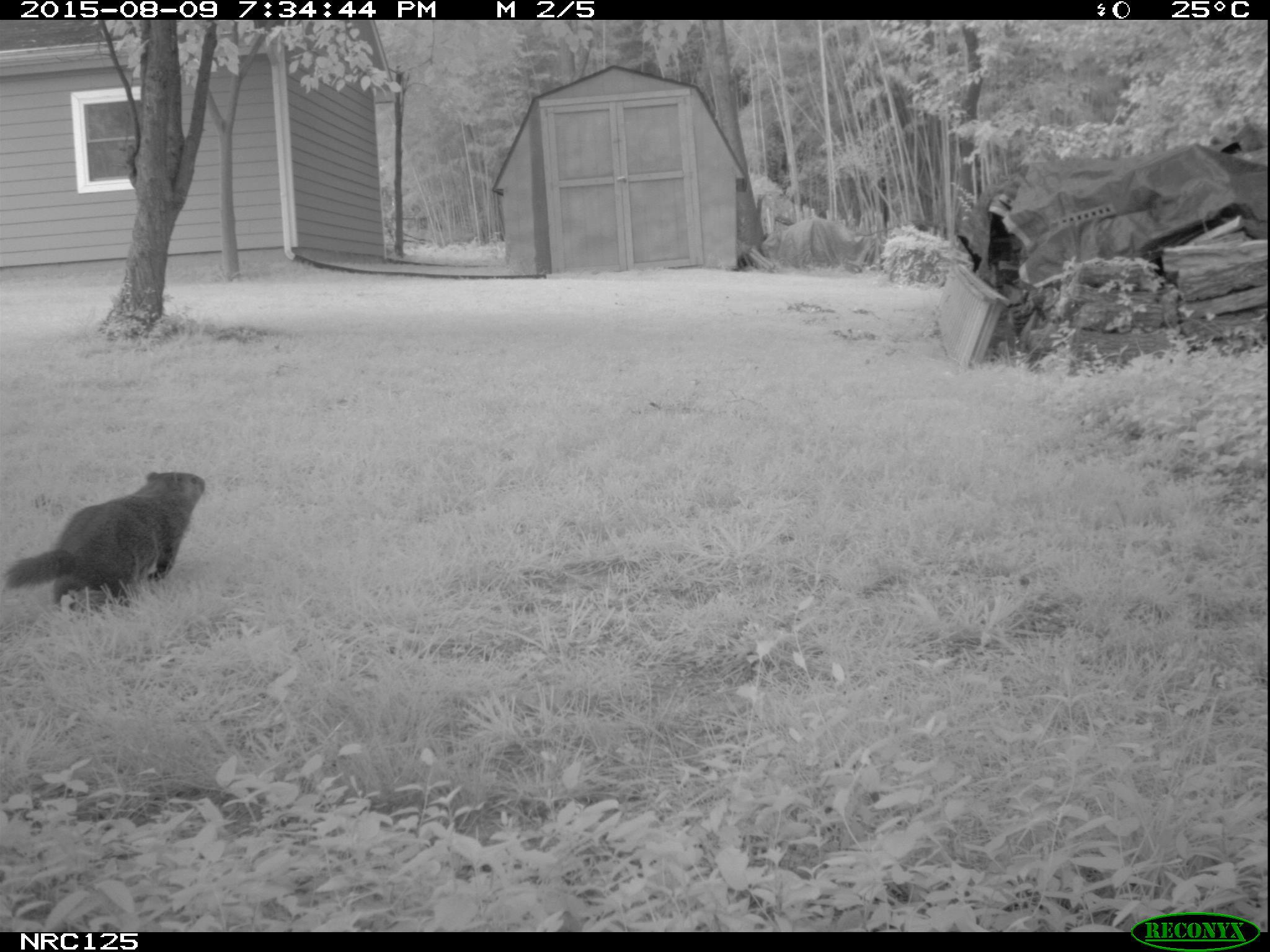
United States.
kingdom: Animalia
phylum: Chordata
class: Mammalia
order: Rodentia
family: Sciuridae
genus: Marmota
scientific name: Marmota monax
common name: woodchuck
Woodchuck (Marmota monax).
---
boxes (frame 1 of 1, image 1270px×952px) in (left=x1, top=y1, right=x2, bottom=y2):
Woodchuck: (left=0, top=467, right=217, bottom=607)